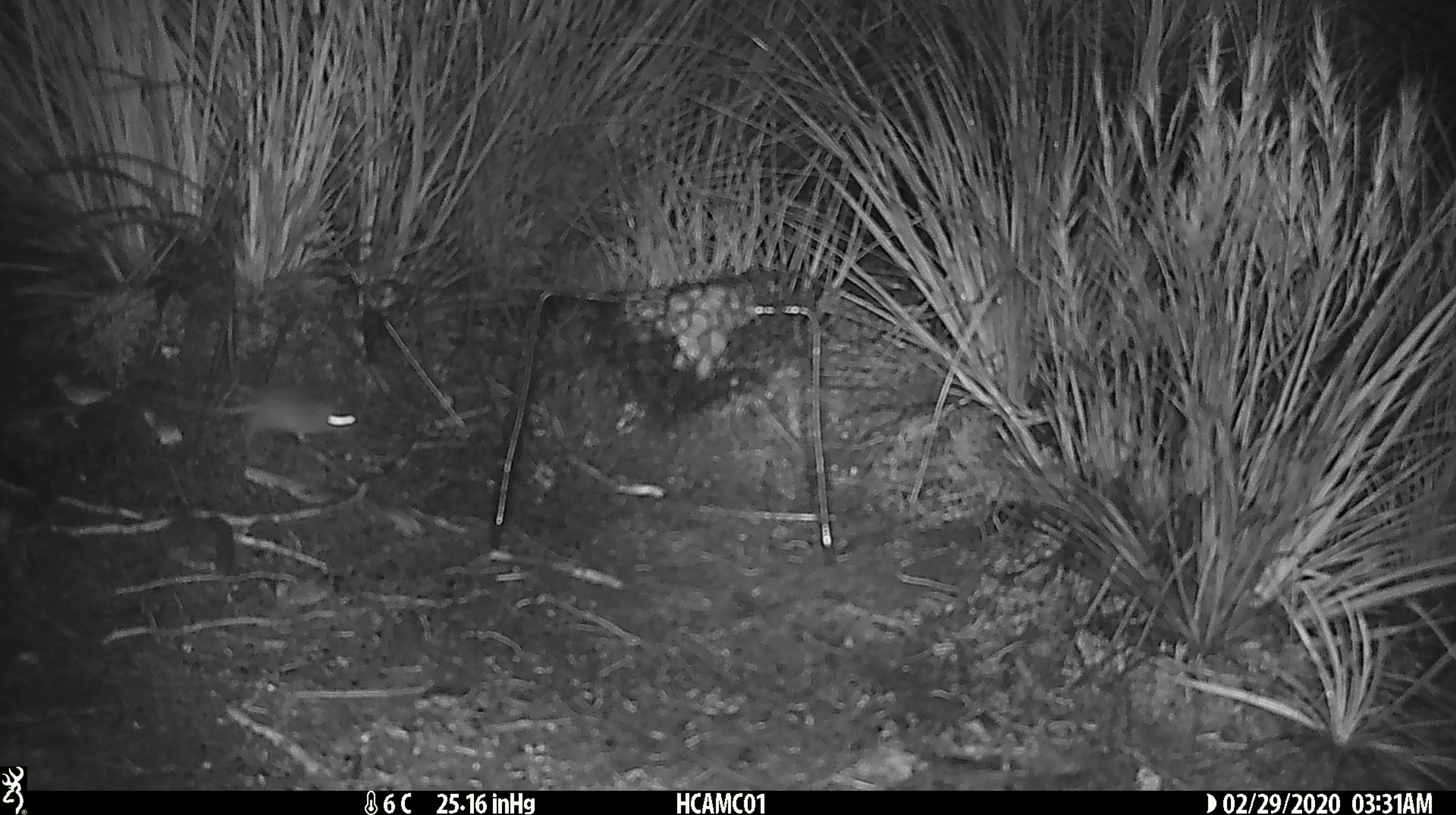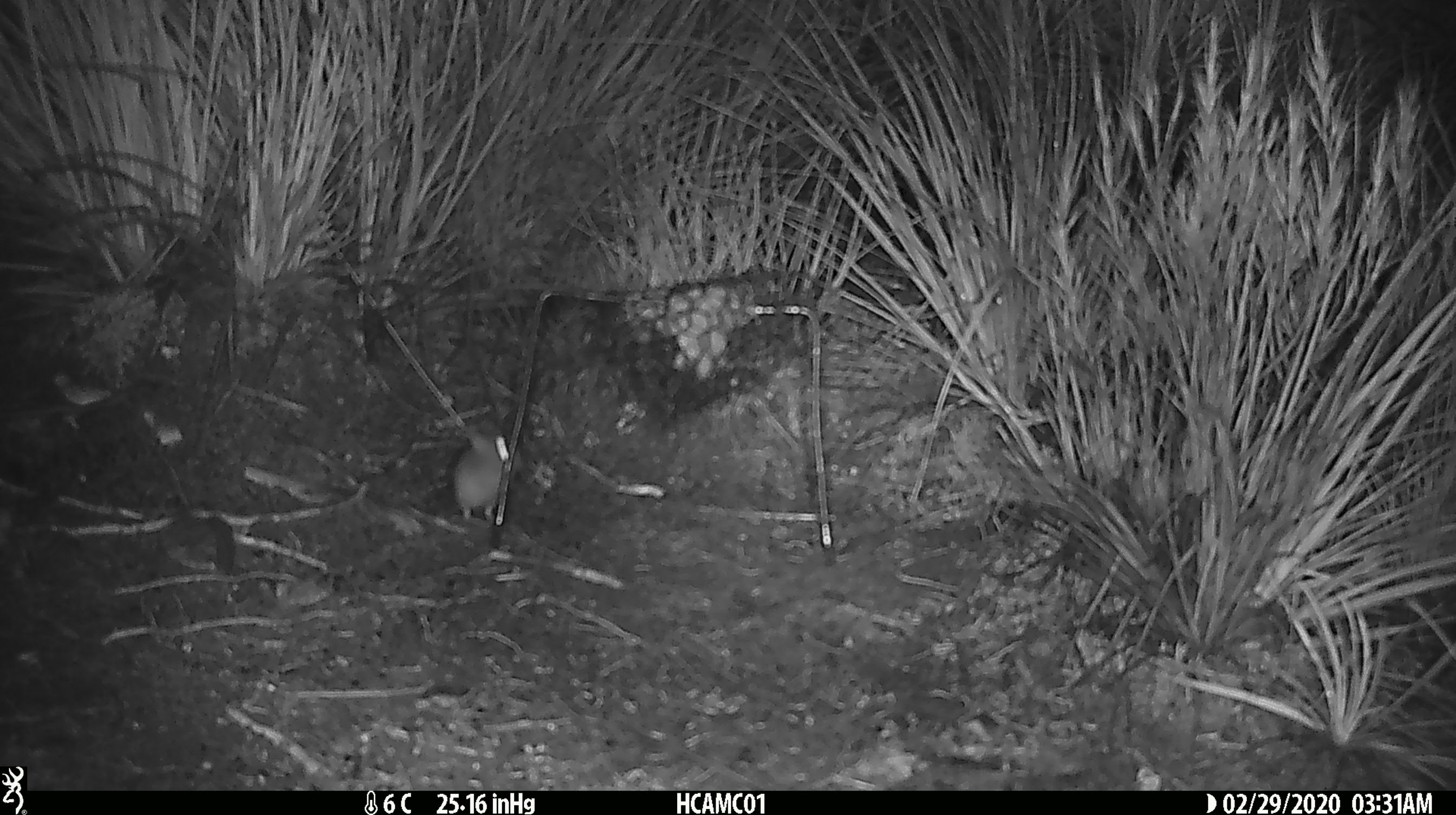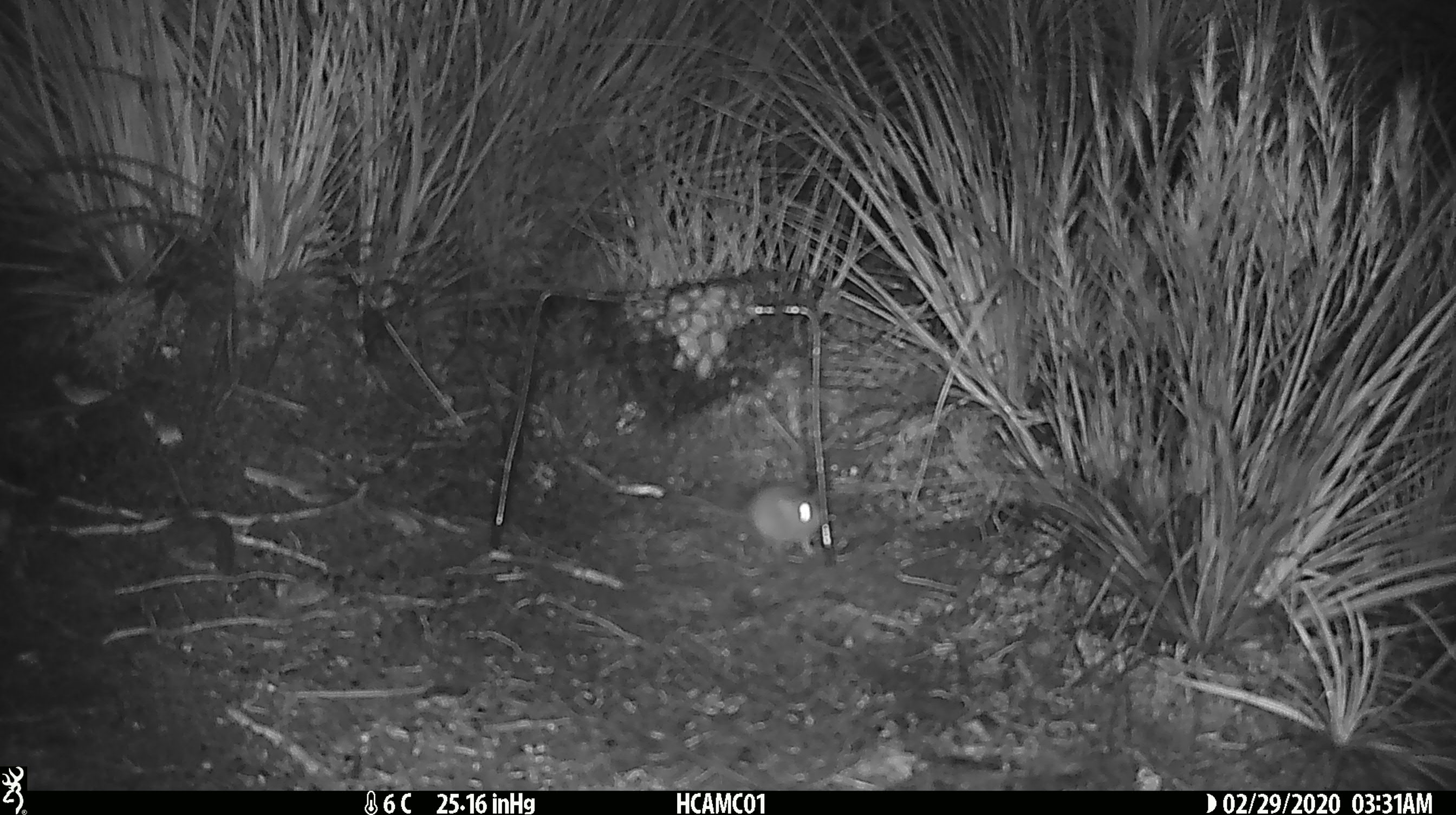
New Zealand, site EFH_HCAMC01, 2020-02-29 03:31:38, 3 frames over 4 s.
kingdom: Animalia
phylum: Chordata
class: Mammalia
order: Rodentia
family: Muridae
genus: Mus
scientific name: Mus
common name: mouse